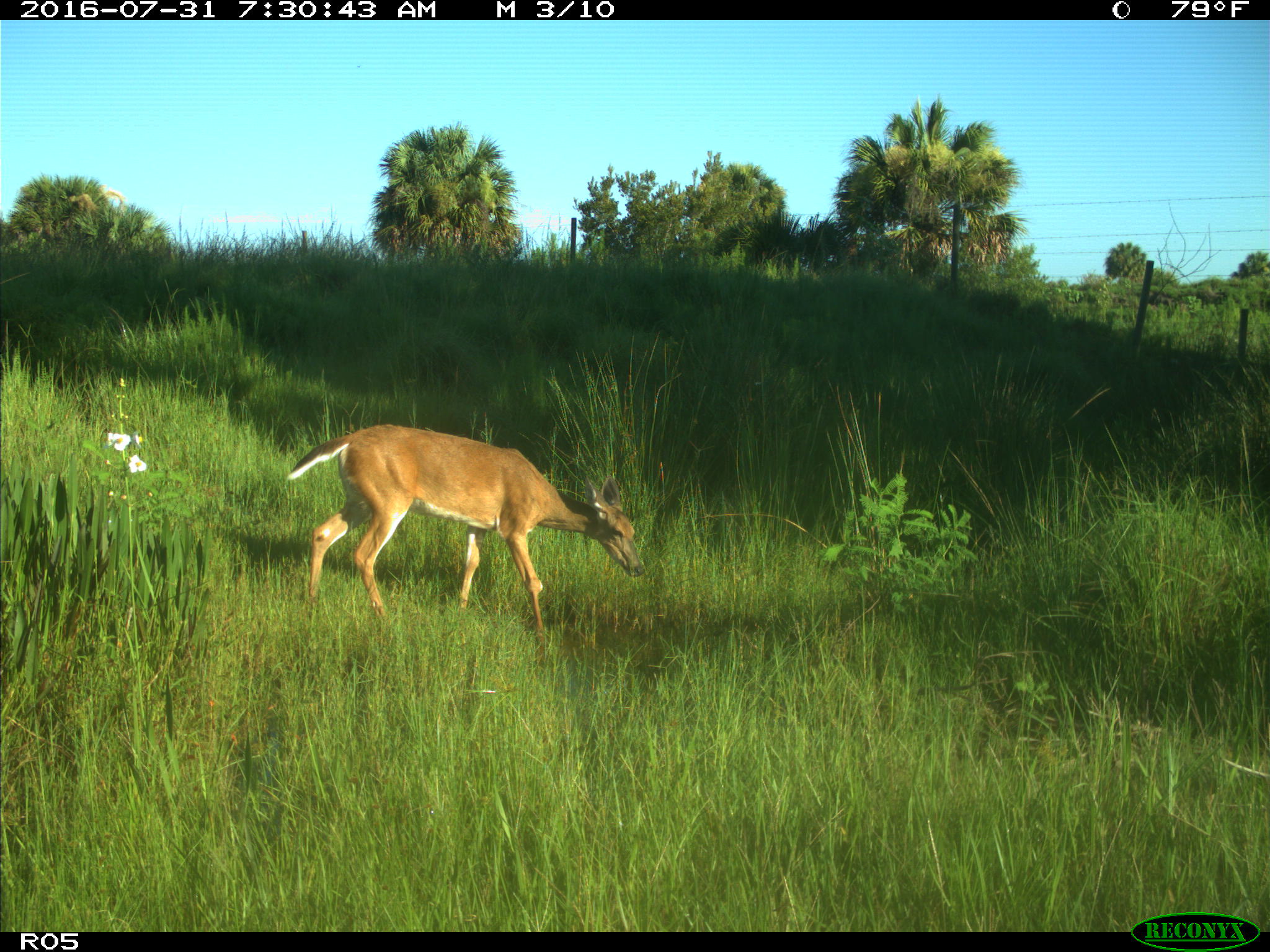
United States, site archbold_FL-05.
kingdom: Animalia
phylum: Chordata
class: Mammalia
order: Artiodactyla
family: Cervidae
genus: Odocoileus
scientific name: Odocoileus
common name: deer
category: unidentified deer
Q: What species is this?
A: Unidentified deer (deer) (Odocoileus).